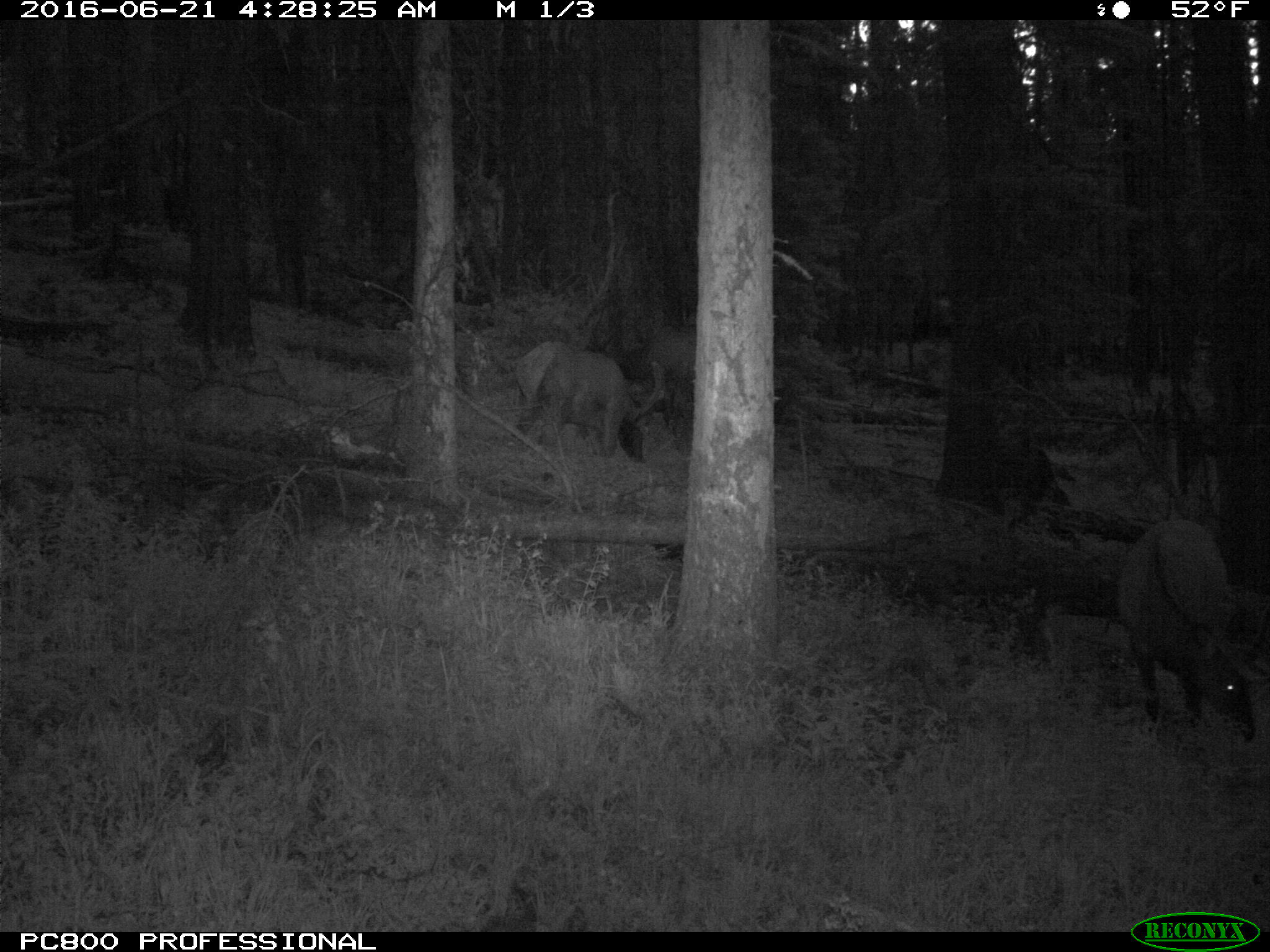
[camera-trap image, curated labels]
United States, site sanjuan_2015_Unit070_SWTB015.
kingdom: Animalia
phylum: Chordata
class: Mammalia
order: Artiodactyla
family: Cervidae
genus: Cervus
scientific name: Cervus elaphus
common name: red deer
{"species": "Cervus elaphus (red deer)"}